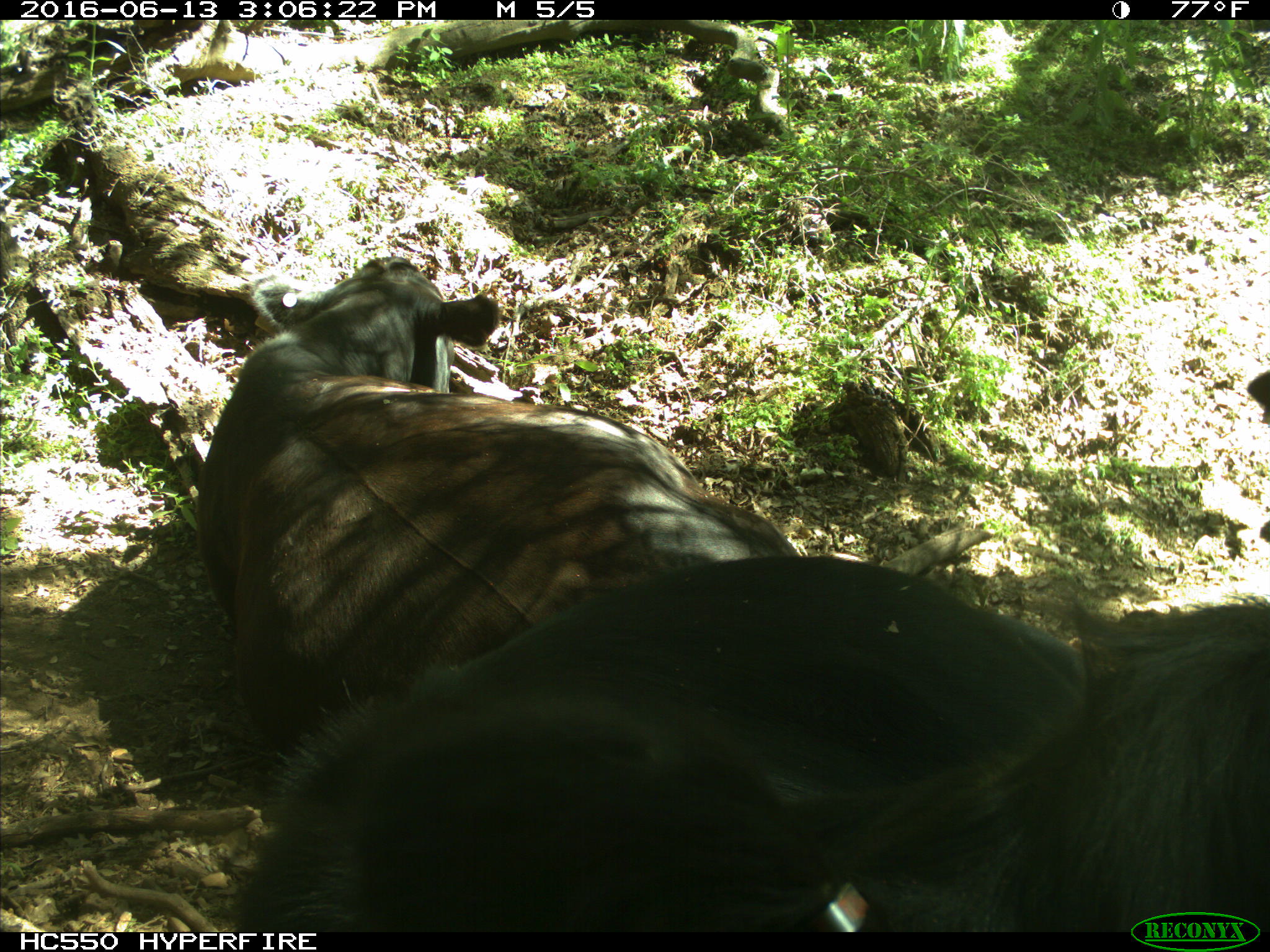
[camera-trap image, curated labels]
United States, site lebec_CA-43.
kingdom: Animalia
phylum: Chordata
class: Mammalia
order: Artiodactyla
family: Bovidae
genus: Bos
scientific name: Bos taurus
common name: domestic cow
Bos taurus (domestic cow).